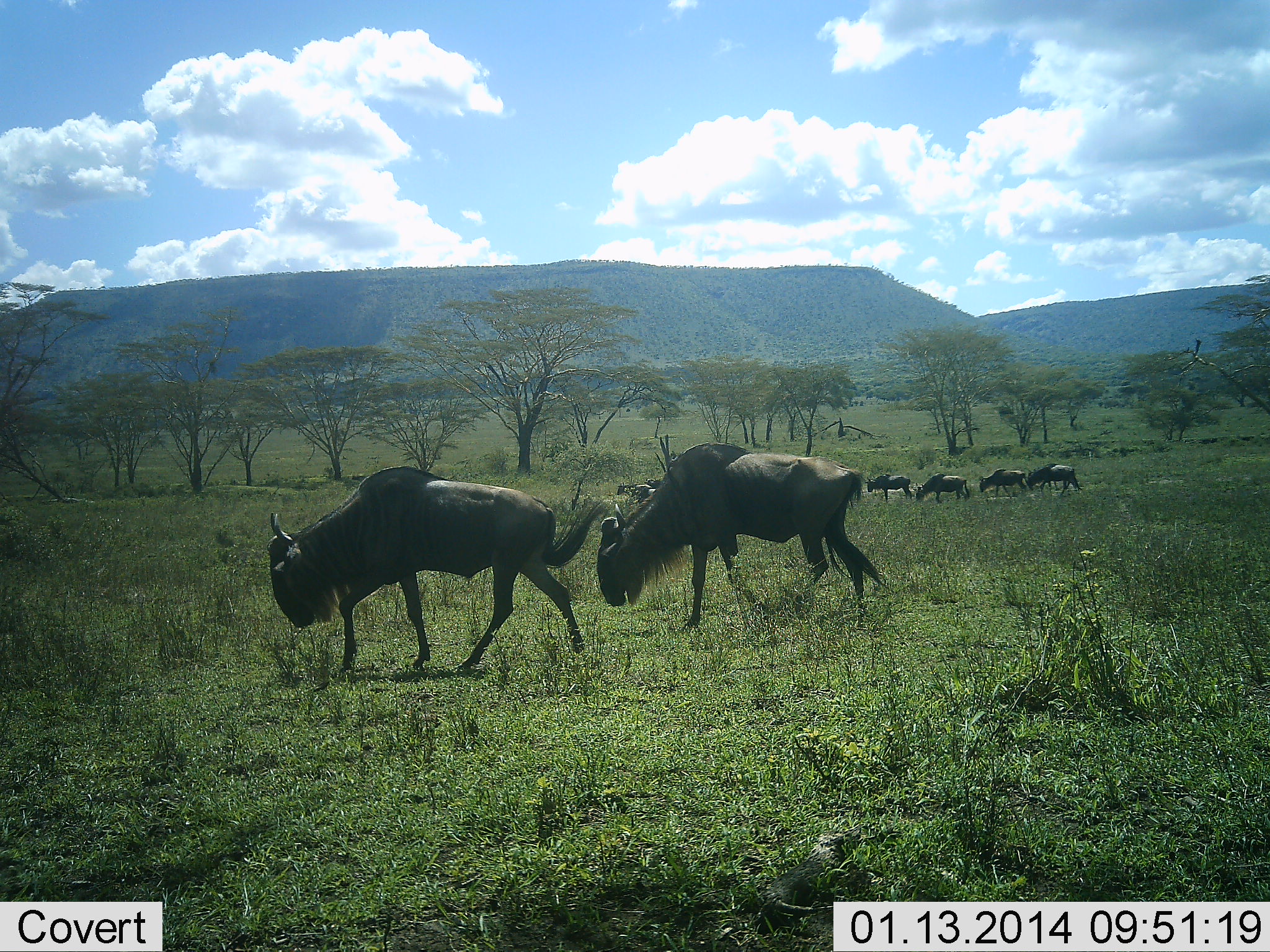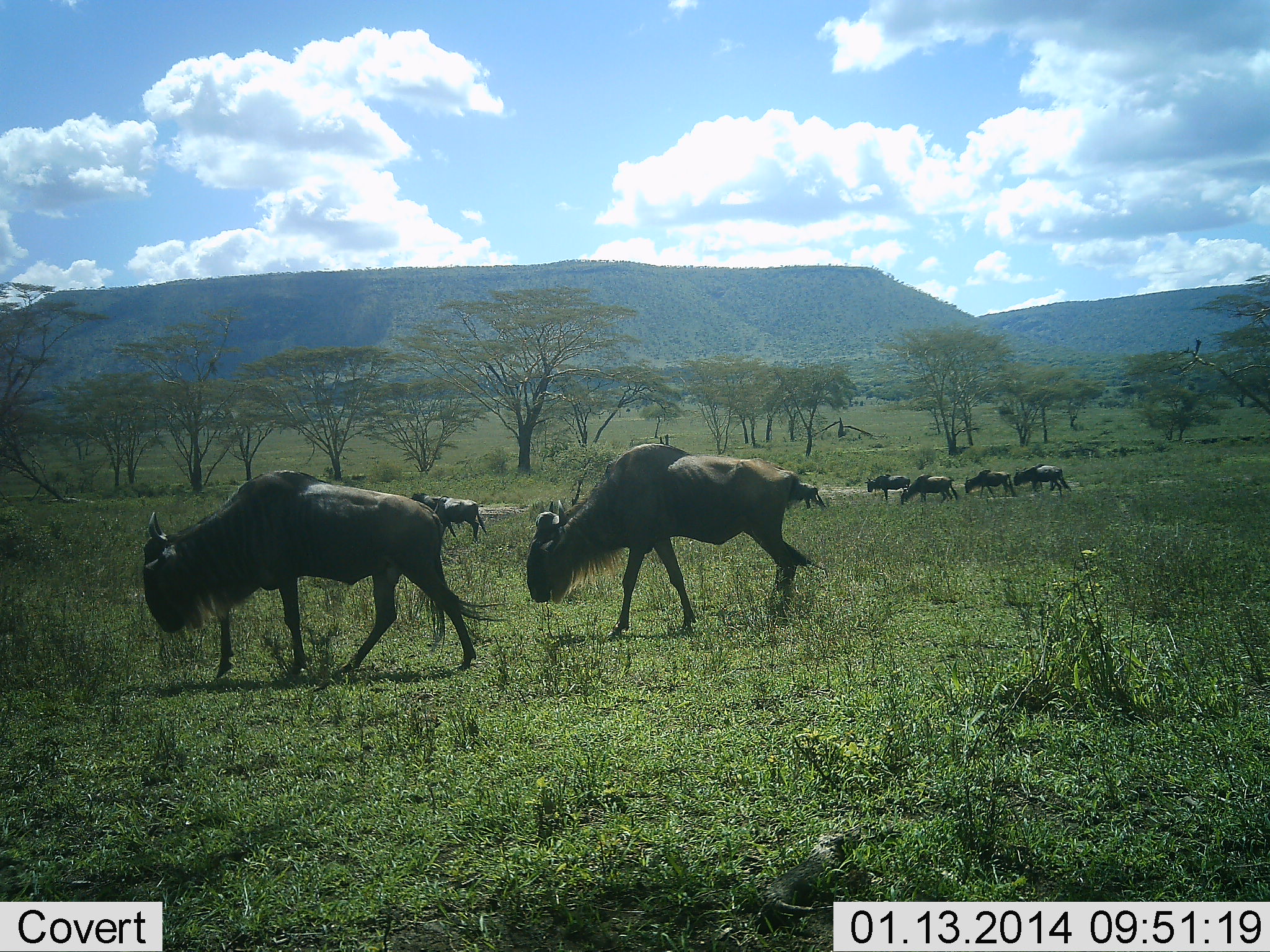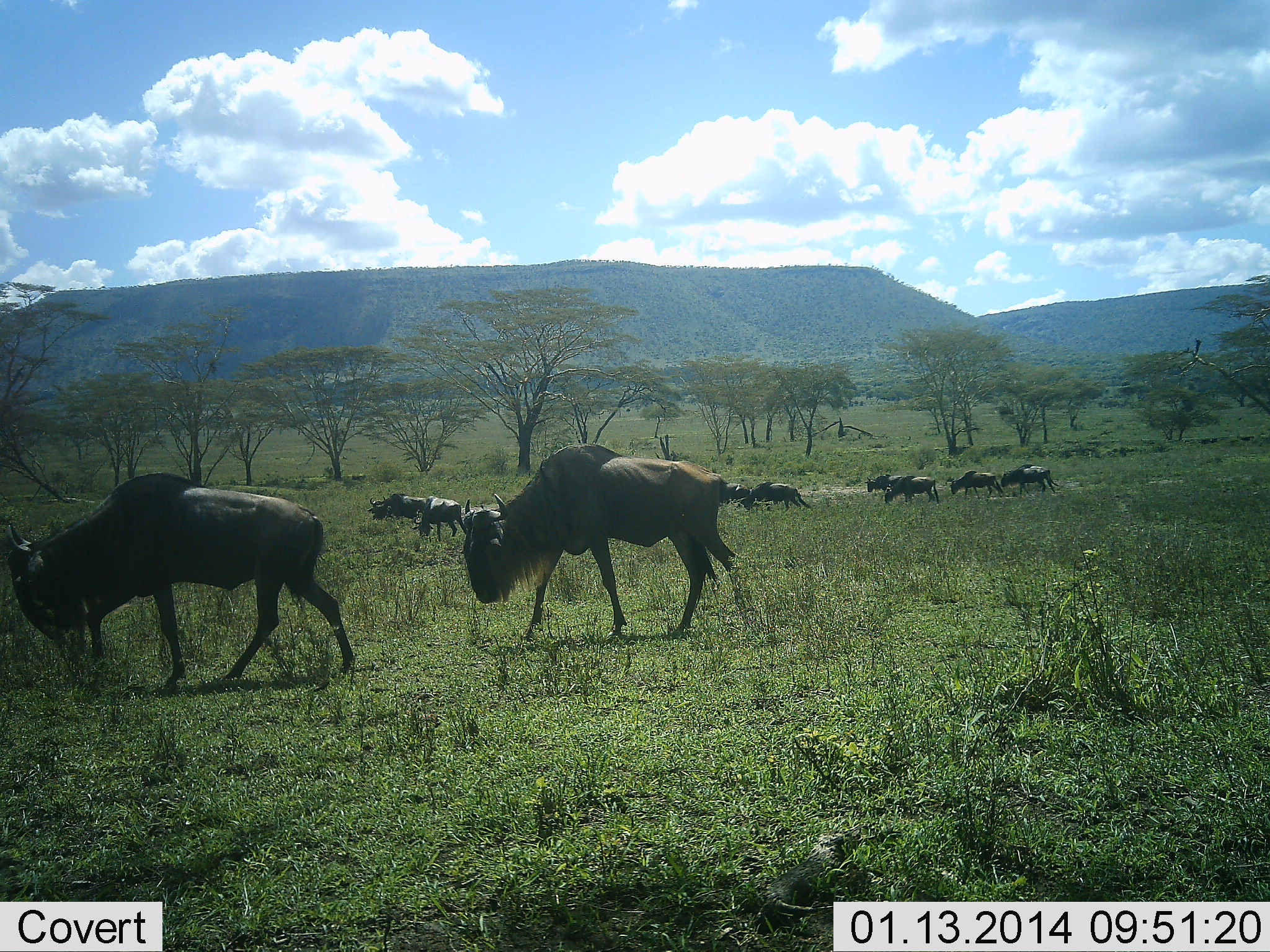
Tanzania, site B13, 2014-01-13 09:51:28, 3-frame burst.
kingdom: Animalia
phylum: Chordata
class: Mammalia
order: Artiodactyla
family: Bovidae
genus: Connochaetes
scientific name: Connochaetes taurinus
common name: blue wildebeest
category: wildebeest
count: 10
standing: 40%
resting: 0%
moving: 100%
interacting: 0%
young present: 0%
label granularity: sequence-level